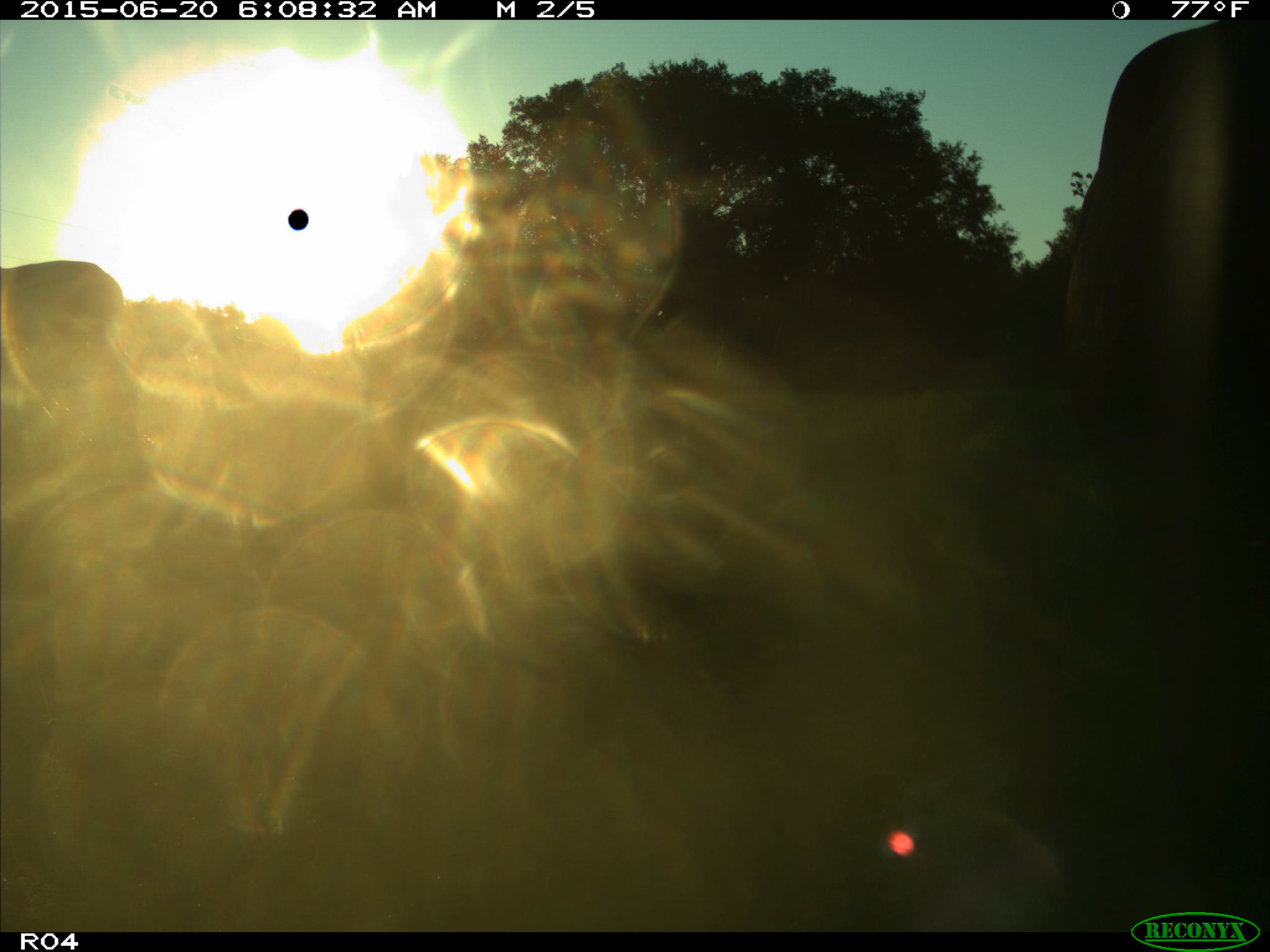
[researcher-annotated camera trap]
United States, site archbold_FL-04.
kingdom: Animalia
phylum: Chordata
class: Mammalia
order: Artiodactyla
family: Bovidae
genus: Bos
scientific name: Bos taurus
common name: domestic cow